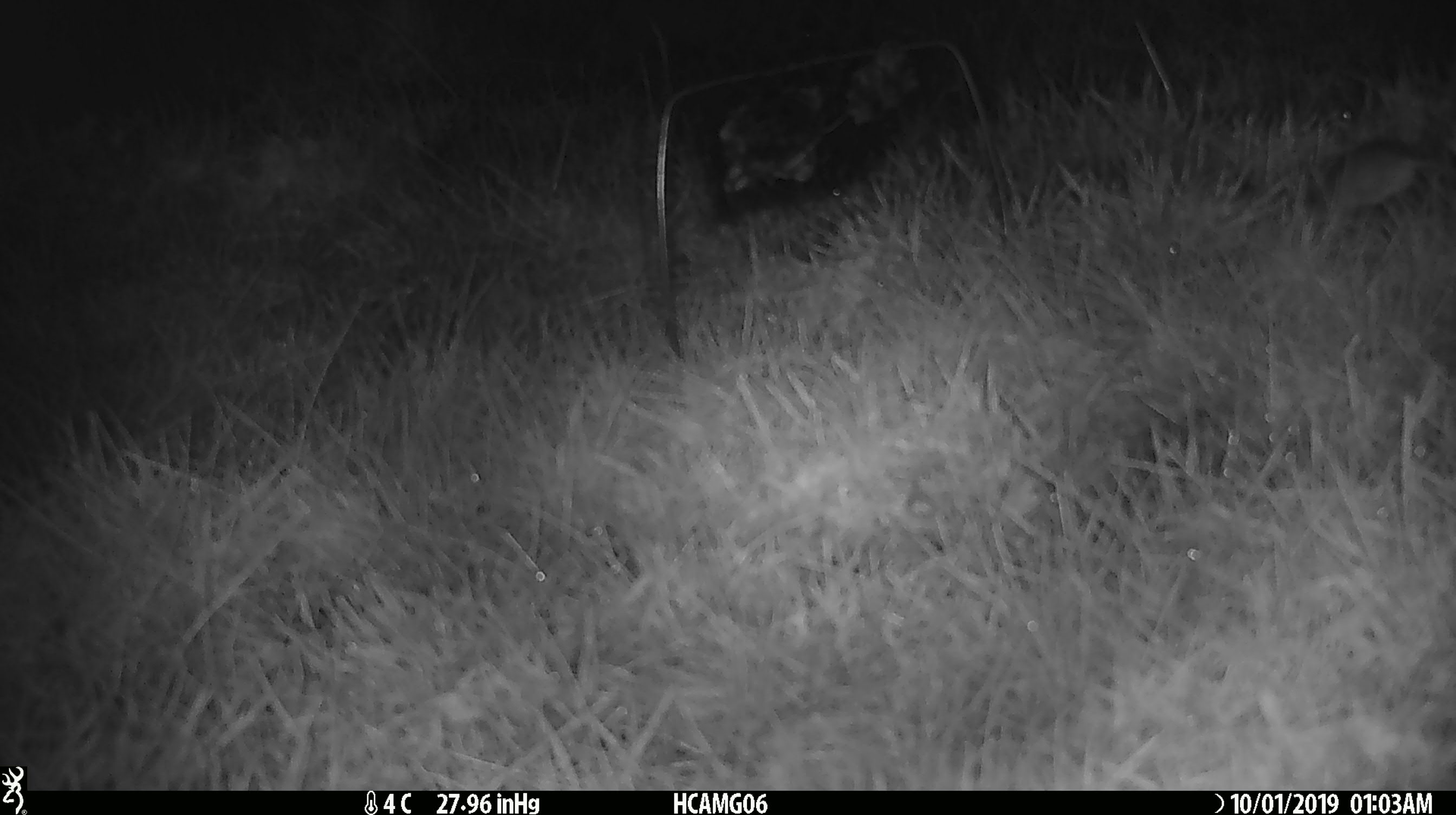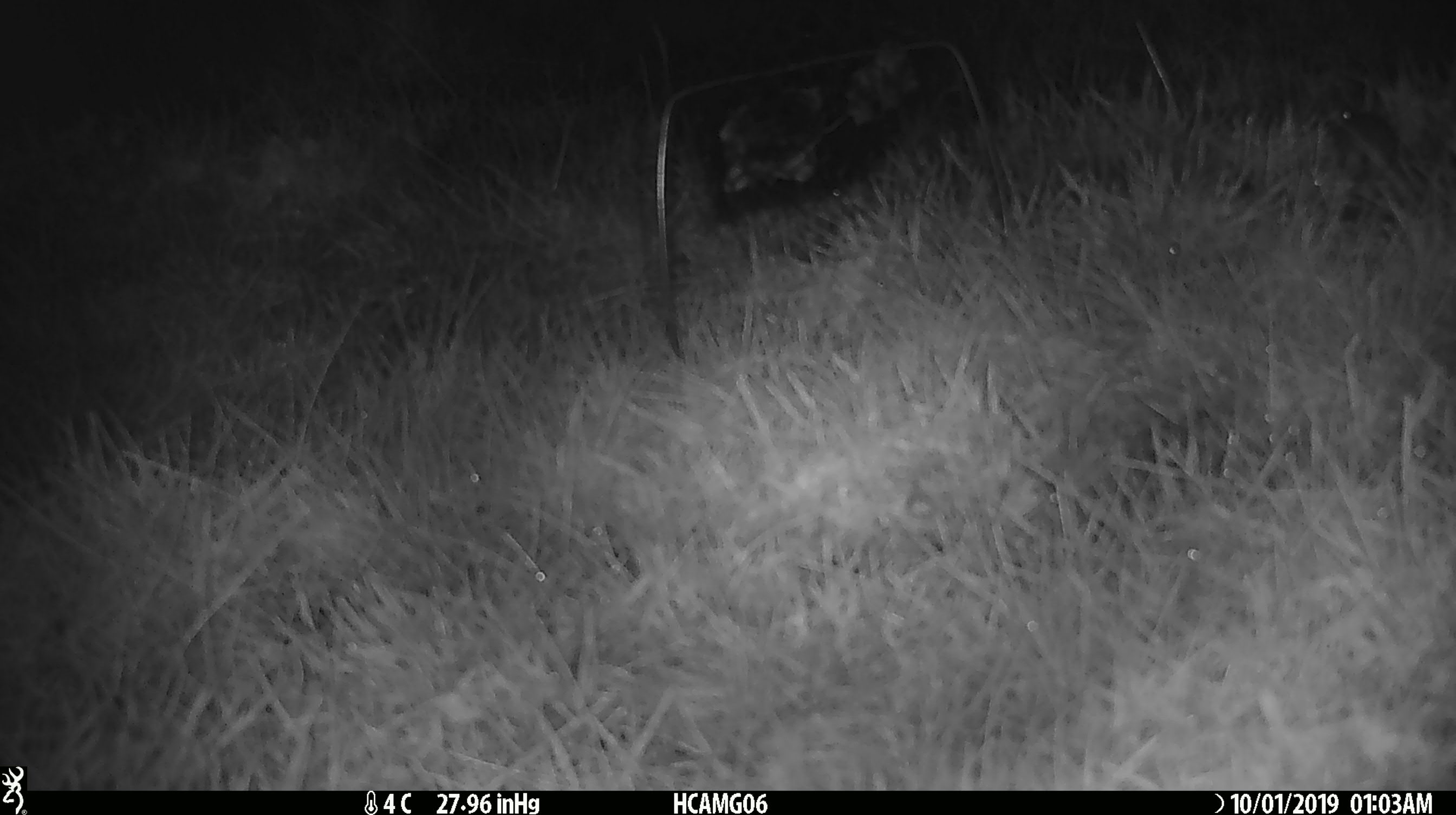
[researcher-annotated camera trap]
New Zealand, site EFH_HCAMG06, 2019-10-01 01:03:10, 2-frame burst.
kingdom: Animalia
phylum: Chordata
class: Mammalia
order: Rodentia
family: Muridae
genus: Mus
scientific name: Mus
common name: mouse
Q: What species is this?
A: Mouse (Mus).